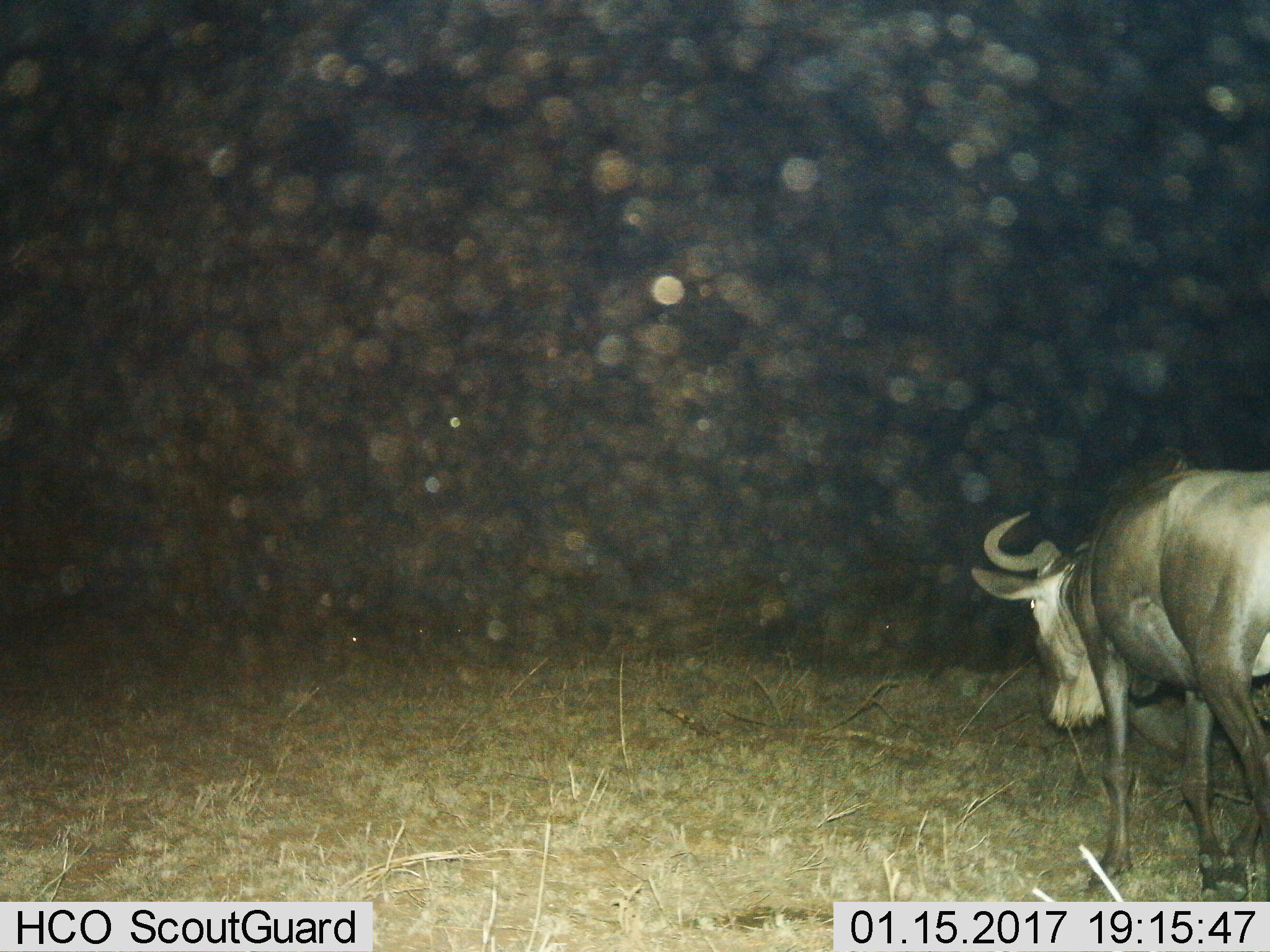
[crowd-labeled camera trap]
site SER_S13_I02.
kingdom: Animalia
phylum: Chordata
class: Mammalia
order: Artiodactyla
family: Bovidae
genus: Connochaetes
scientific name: Connochaetes taurinus taurinus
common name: blue wildebeest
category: wildebeestblue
Wildebeestblue (blue wildebeest) (Connochaetes taurinus taurinus), count 1. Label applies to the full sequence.